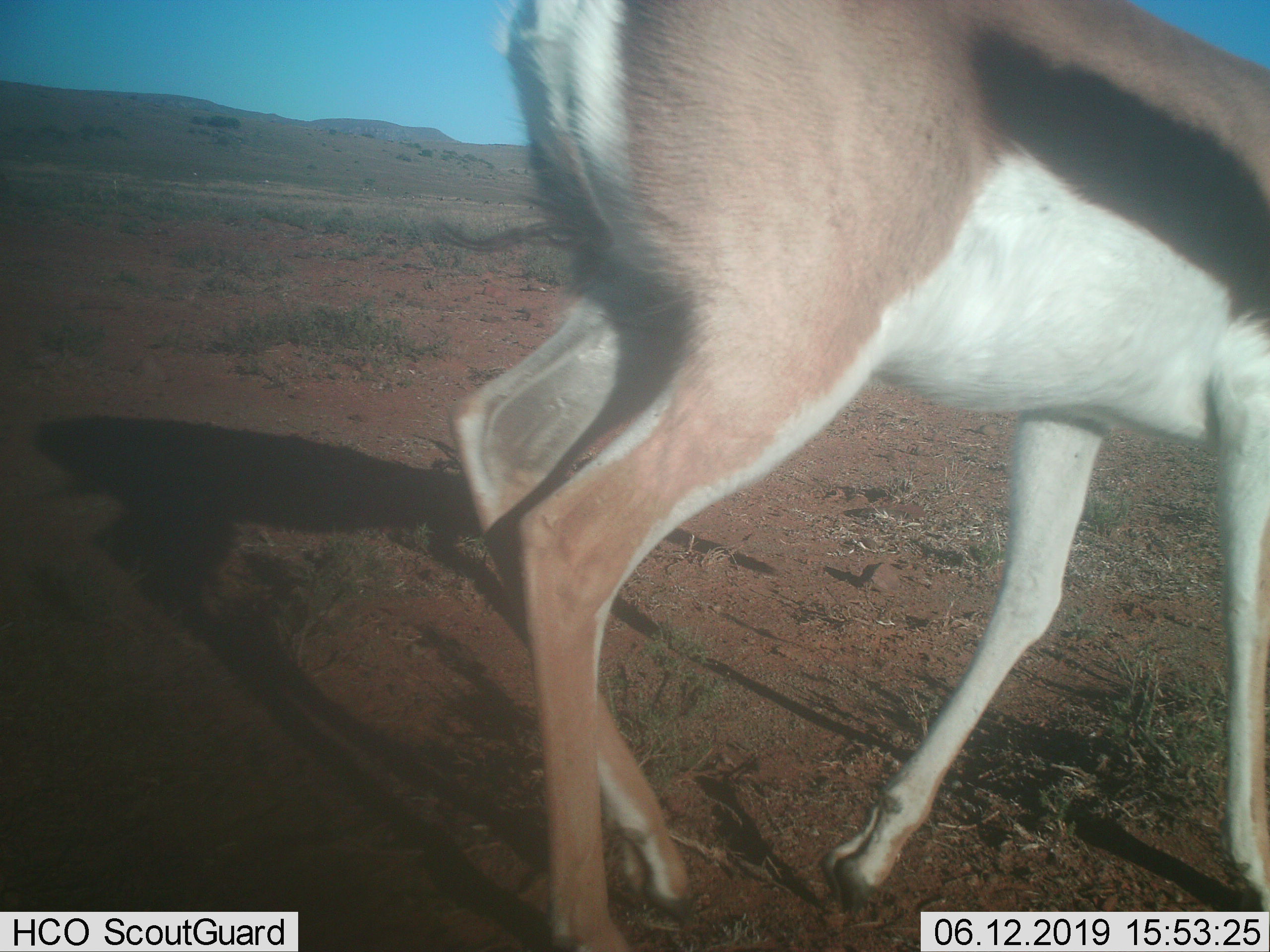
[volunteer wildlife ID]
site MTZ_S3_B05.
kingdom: Animalia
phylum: Chordata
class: Mammalia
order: Artiodactyla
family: Bovidae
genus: Antidorcas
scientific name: Antidorcas marsupialis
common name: springbok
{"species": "springbok (Antidorcas marsupialis)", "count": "1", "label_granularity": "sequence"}